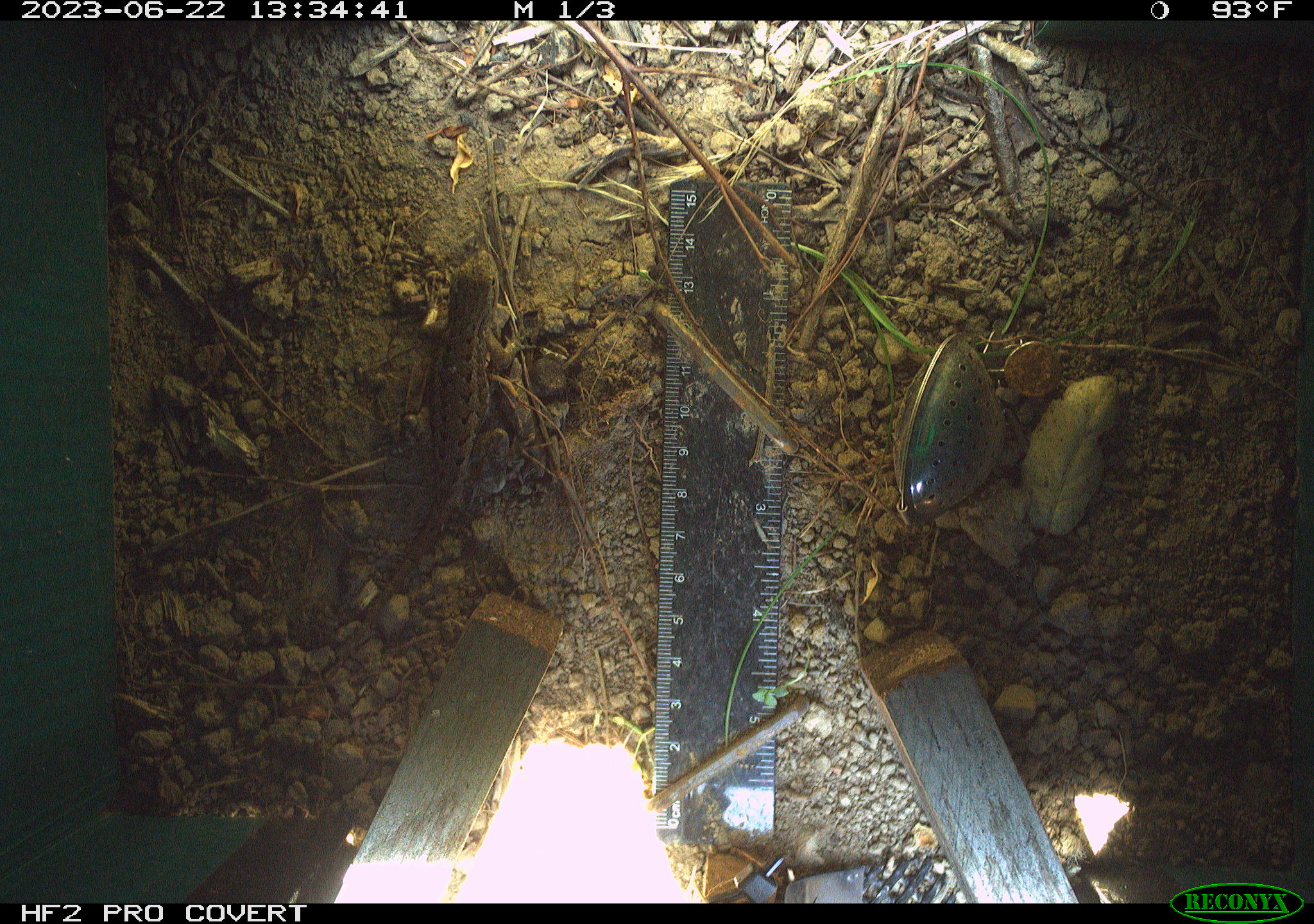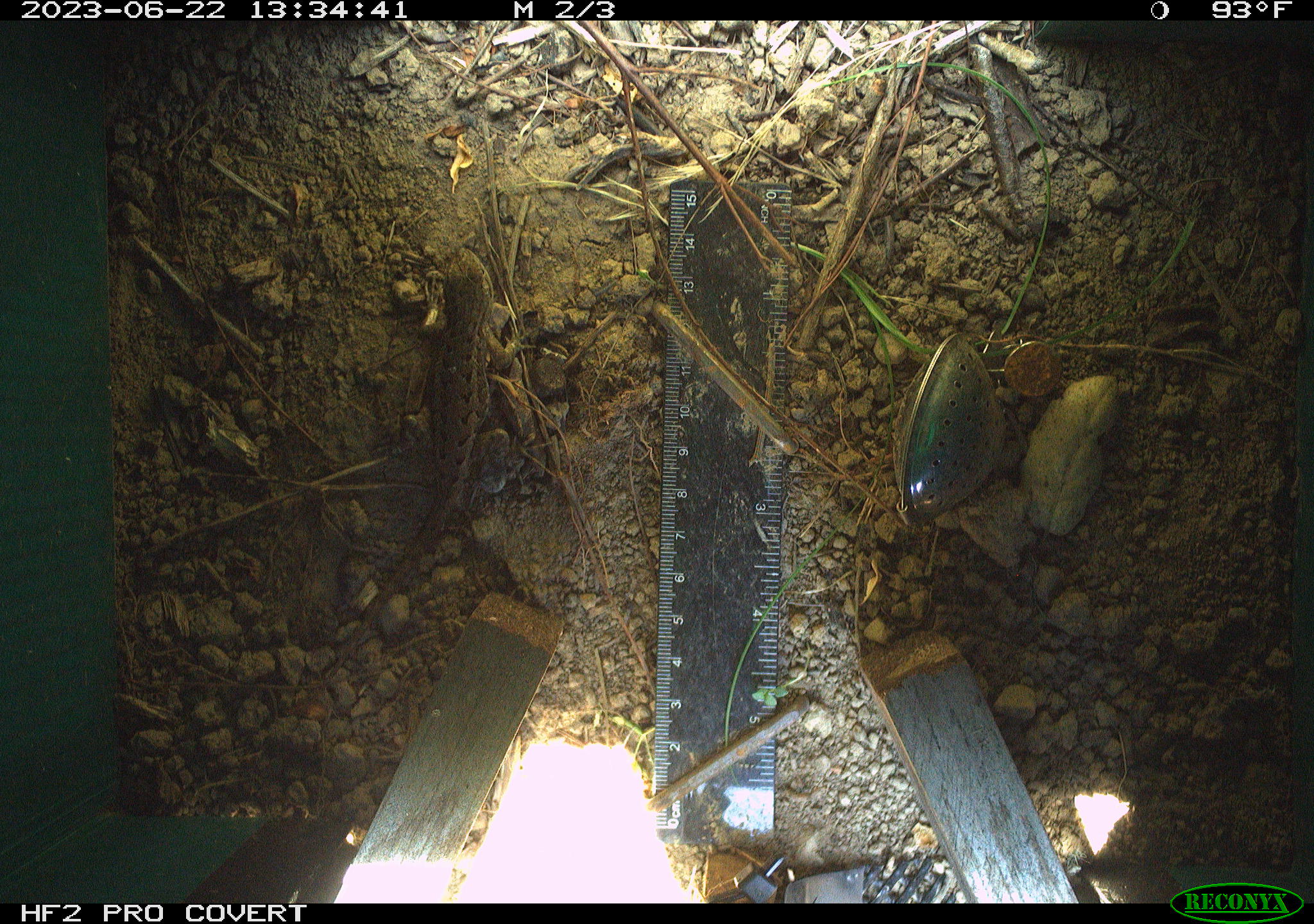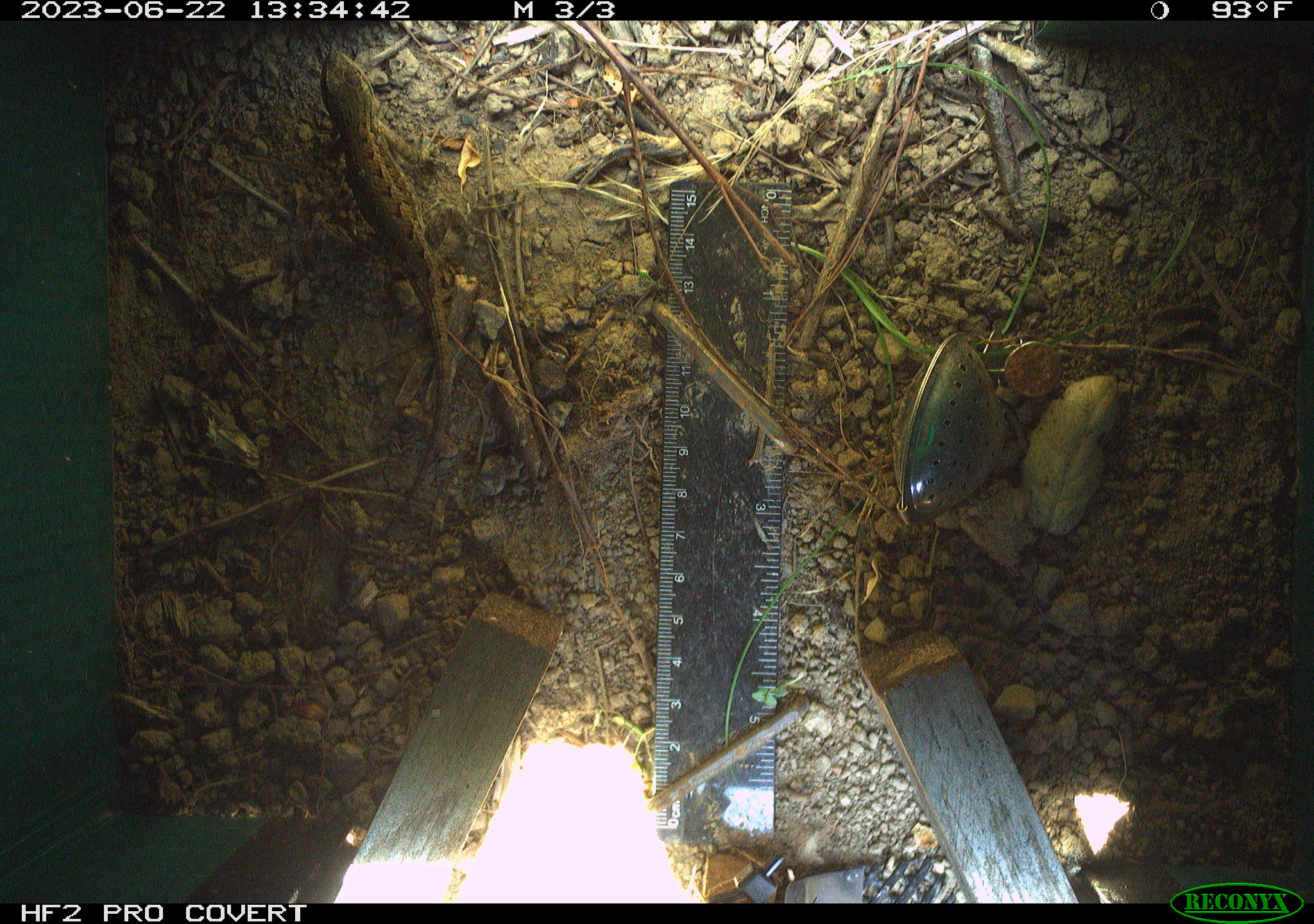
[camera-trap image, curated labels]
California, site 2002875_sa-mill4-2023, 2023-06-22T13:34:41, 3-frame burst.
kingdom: Animalia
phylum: Chordata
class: Reptilia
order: Squamata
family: Phrynosomatidae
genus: Sceloporus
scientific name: Sceloporus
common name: spiny lizards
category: sceloporus species